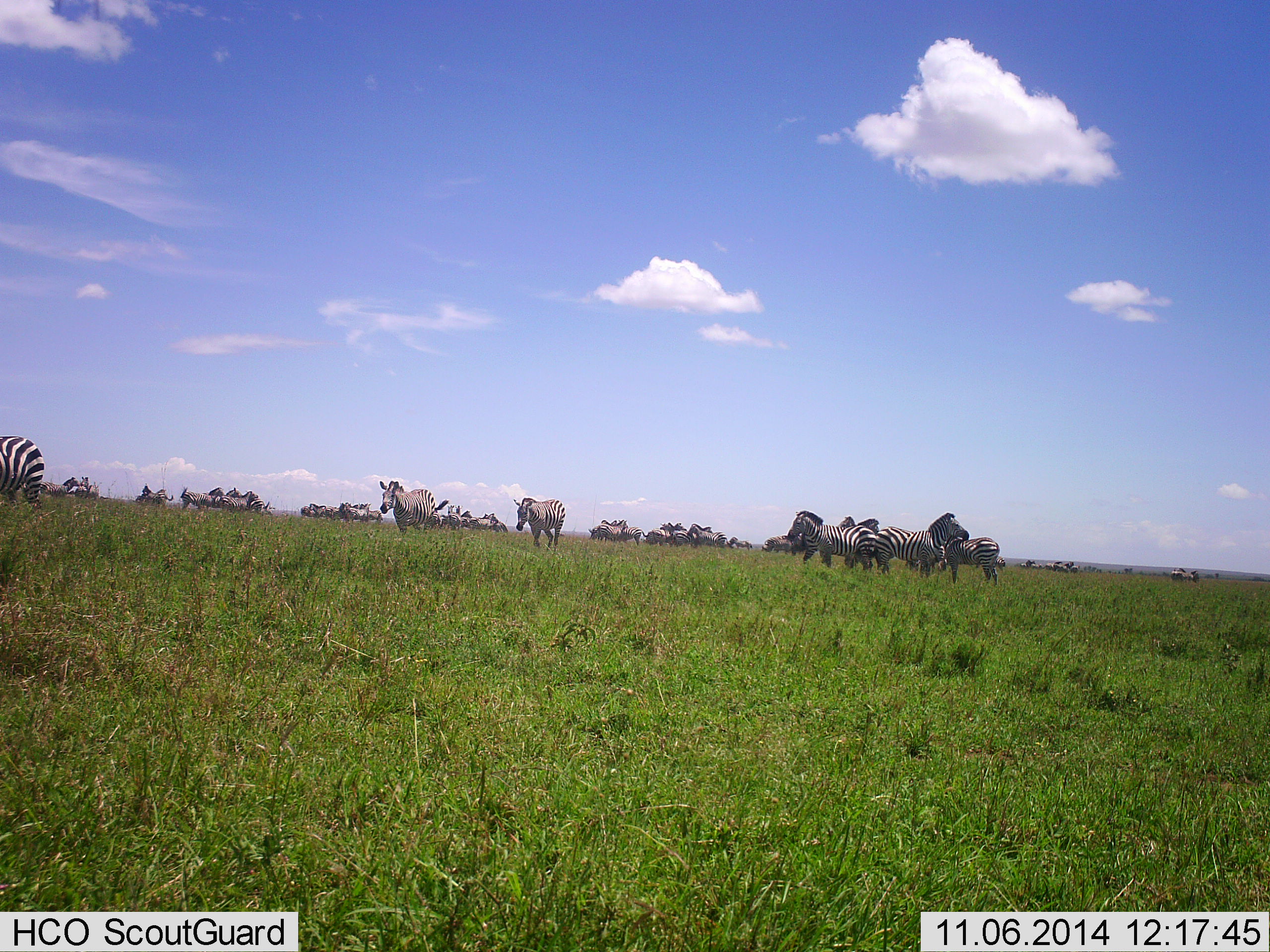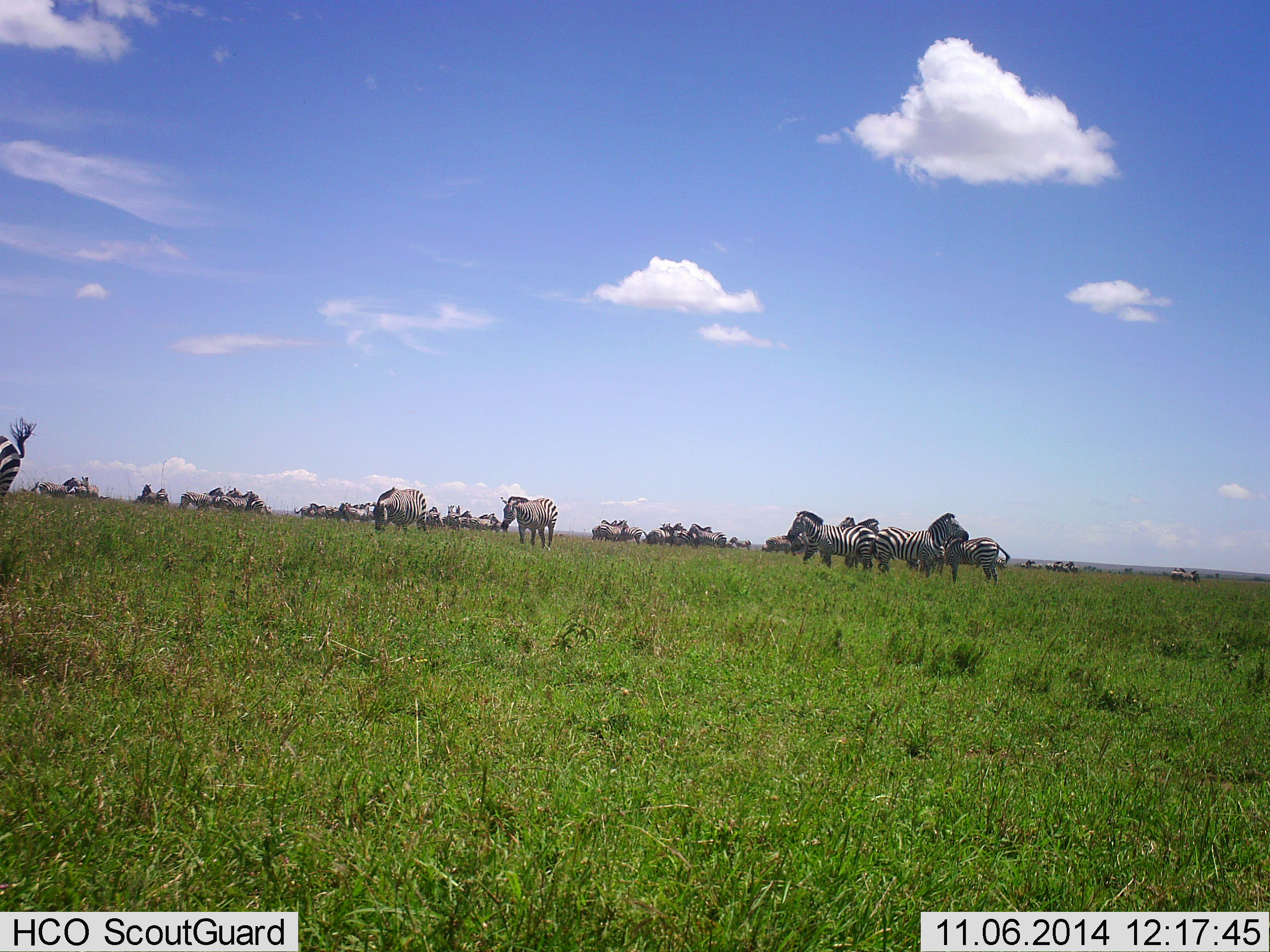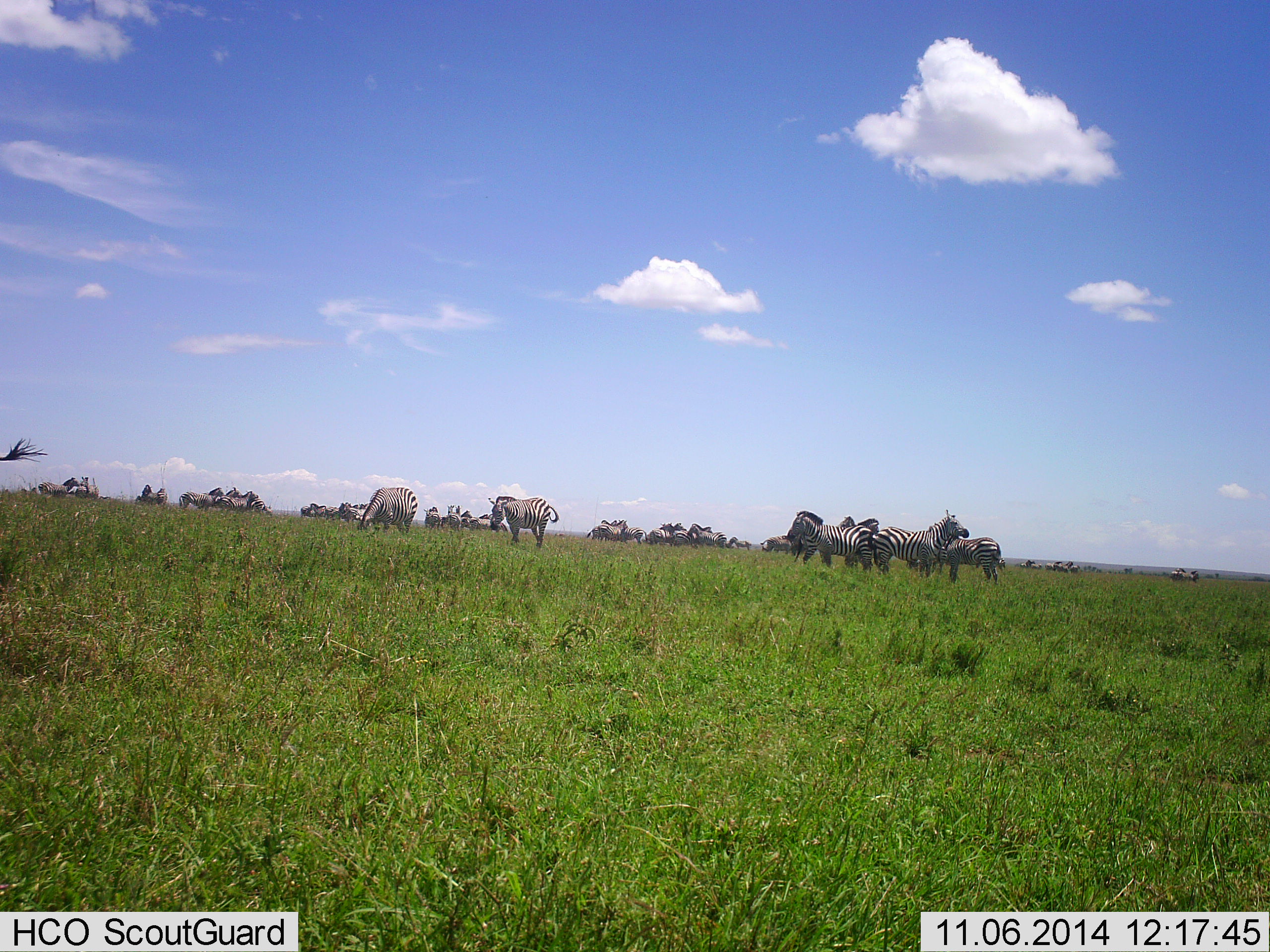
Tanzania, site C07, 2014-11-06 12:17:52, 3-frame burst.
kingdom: Animalia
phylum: Chordata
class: Mammalia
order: Perissodactyla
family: Equidae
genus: Equus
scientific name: Equus quagga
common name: plains zebra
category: zebra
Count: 11-50.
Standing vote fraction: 100%.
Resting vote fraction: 10%.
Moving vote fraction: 60%.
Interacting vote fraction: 10%.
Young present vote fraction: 10%.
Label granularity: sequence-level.